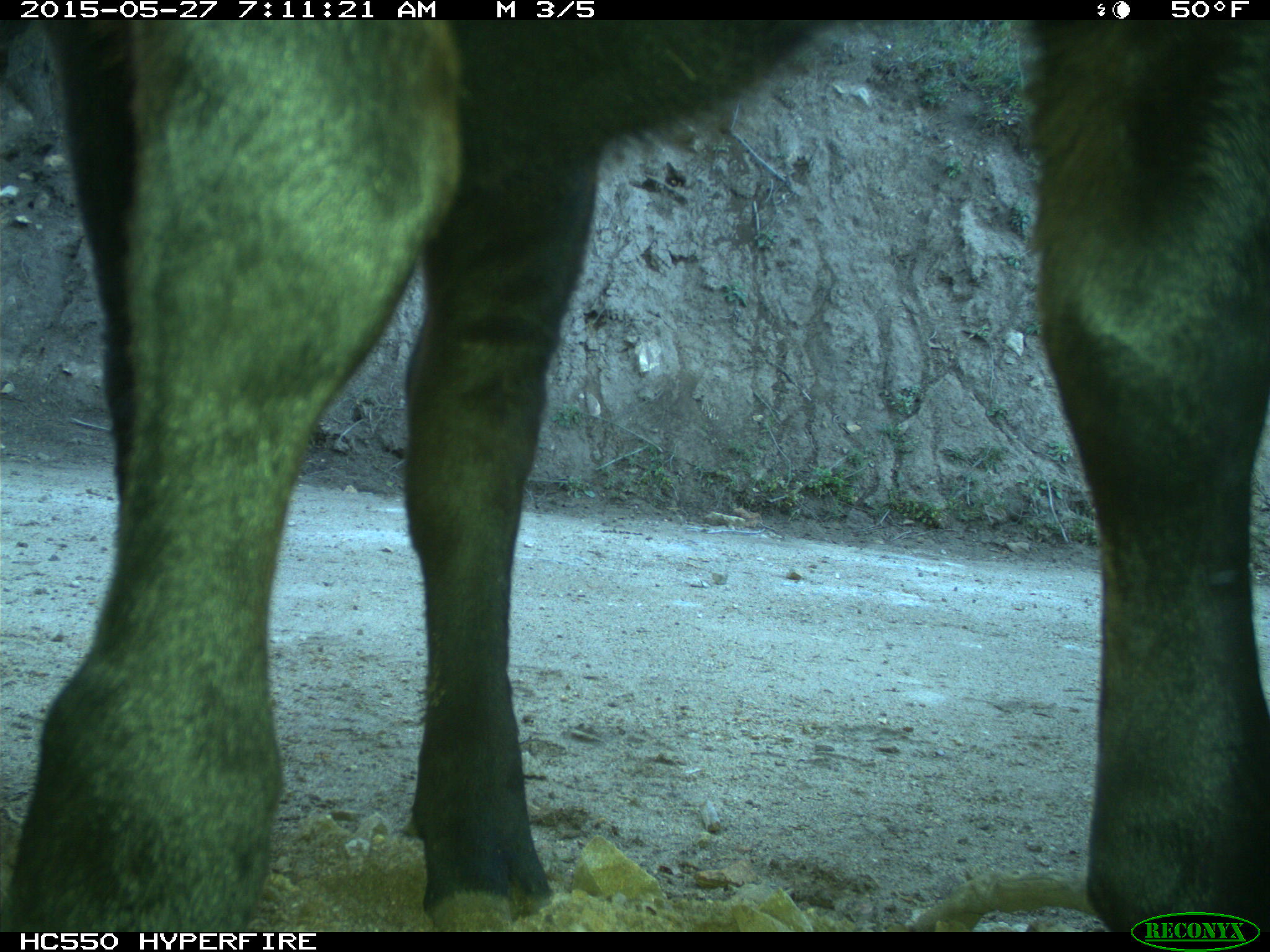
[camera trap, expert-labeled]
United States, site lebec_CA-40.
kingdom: Animalia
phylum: Chordata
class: Mammalia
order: Artiodactyla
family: Bovidae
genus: Bos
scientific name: Bos taurus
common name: domestic cow